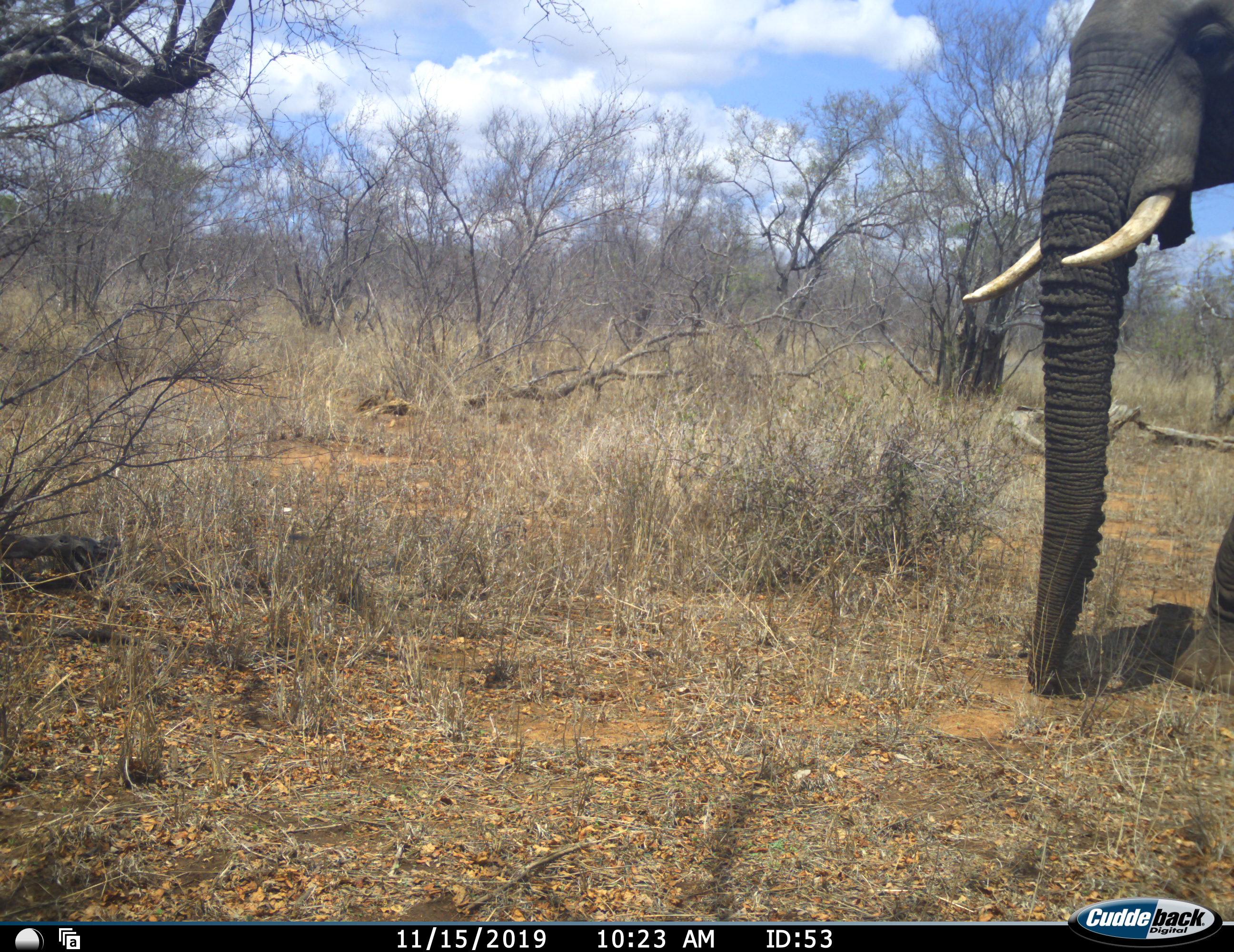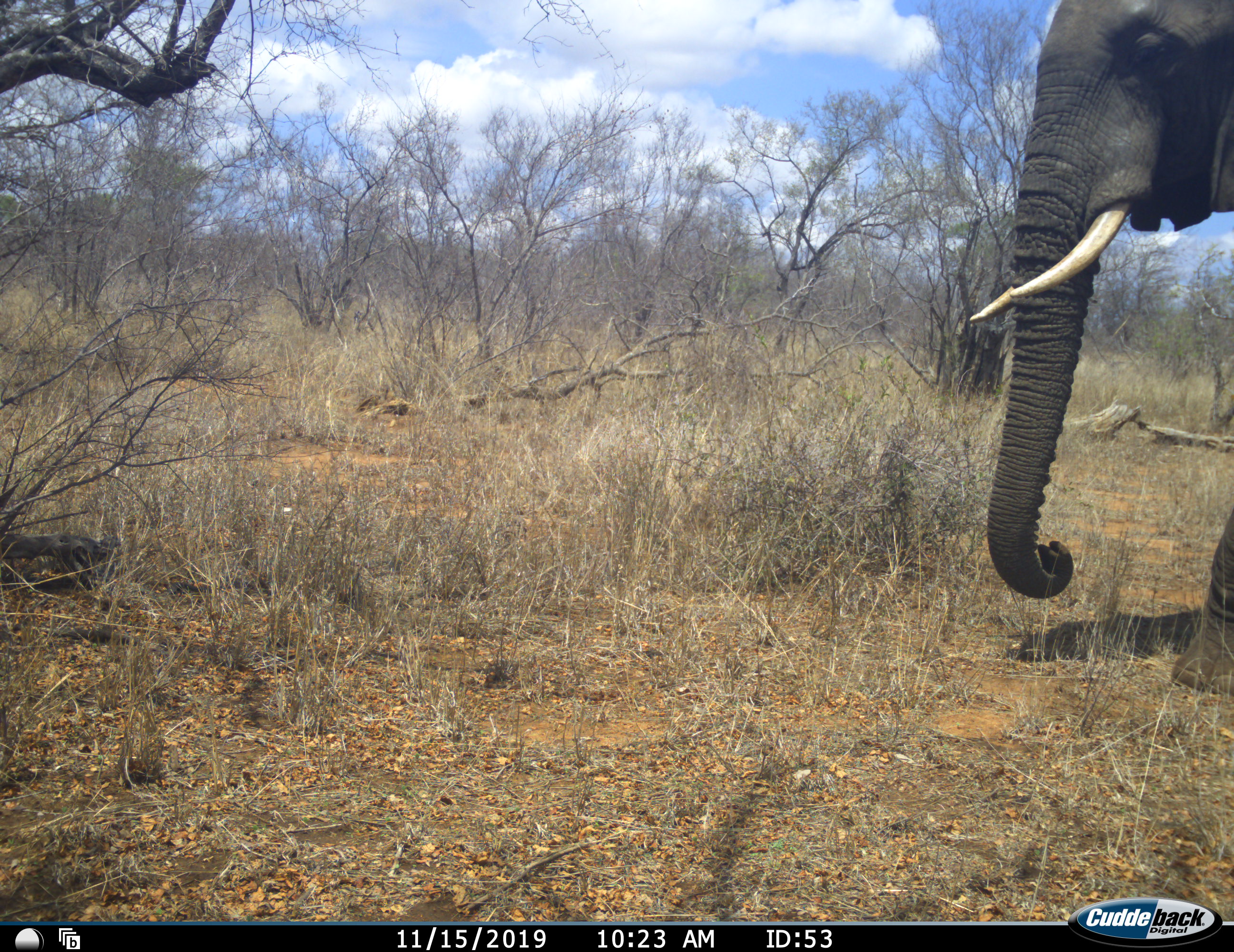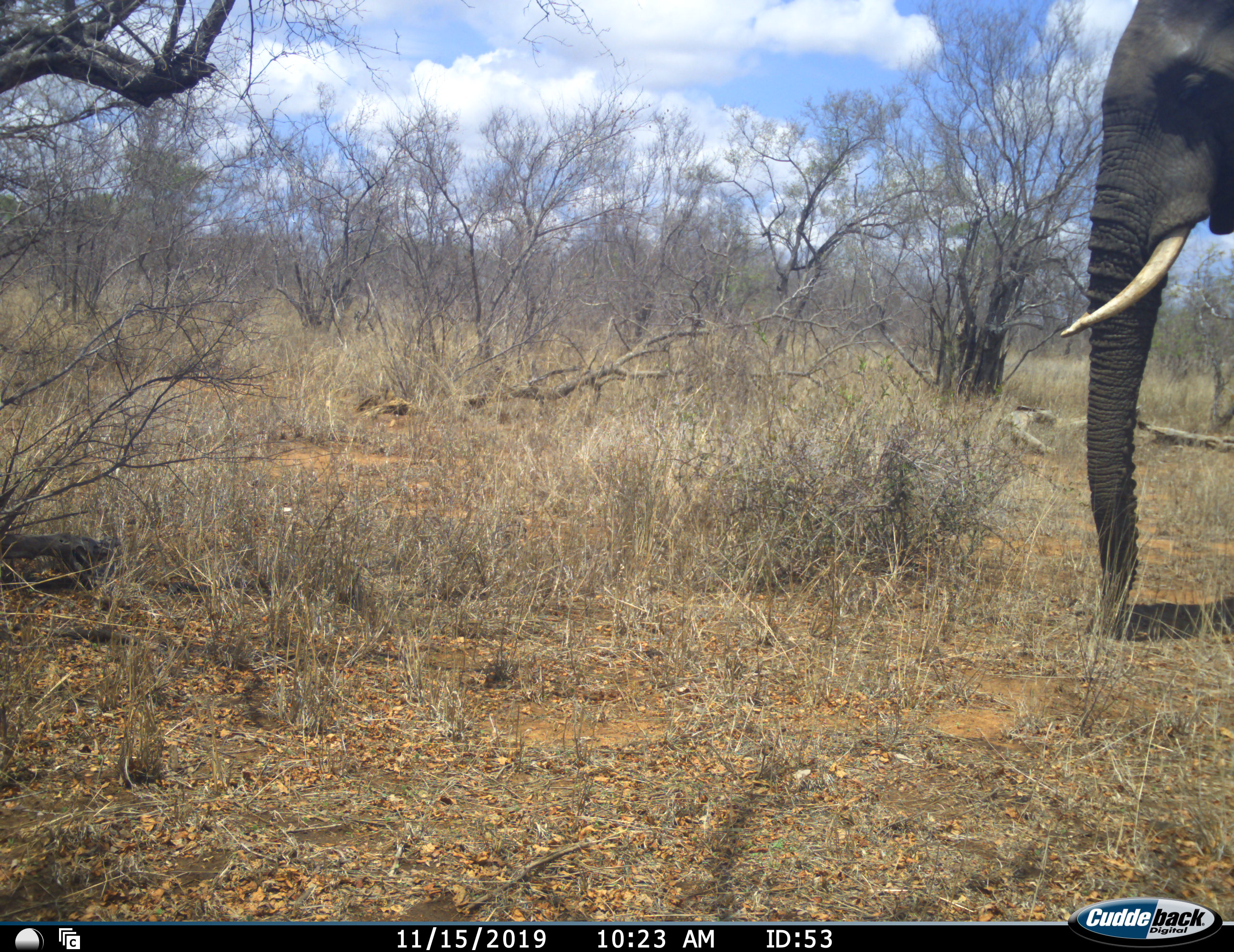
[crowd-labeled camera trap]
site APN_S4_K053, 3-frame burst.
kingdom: Animalia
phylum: Chordata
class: Mammalia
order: Proboscidea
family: Elephantidae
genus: Loxodonta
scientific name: Loxodonta africana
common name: african bush elephant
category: elephant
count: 1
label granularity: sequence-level